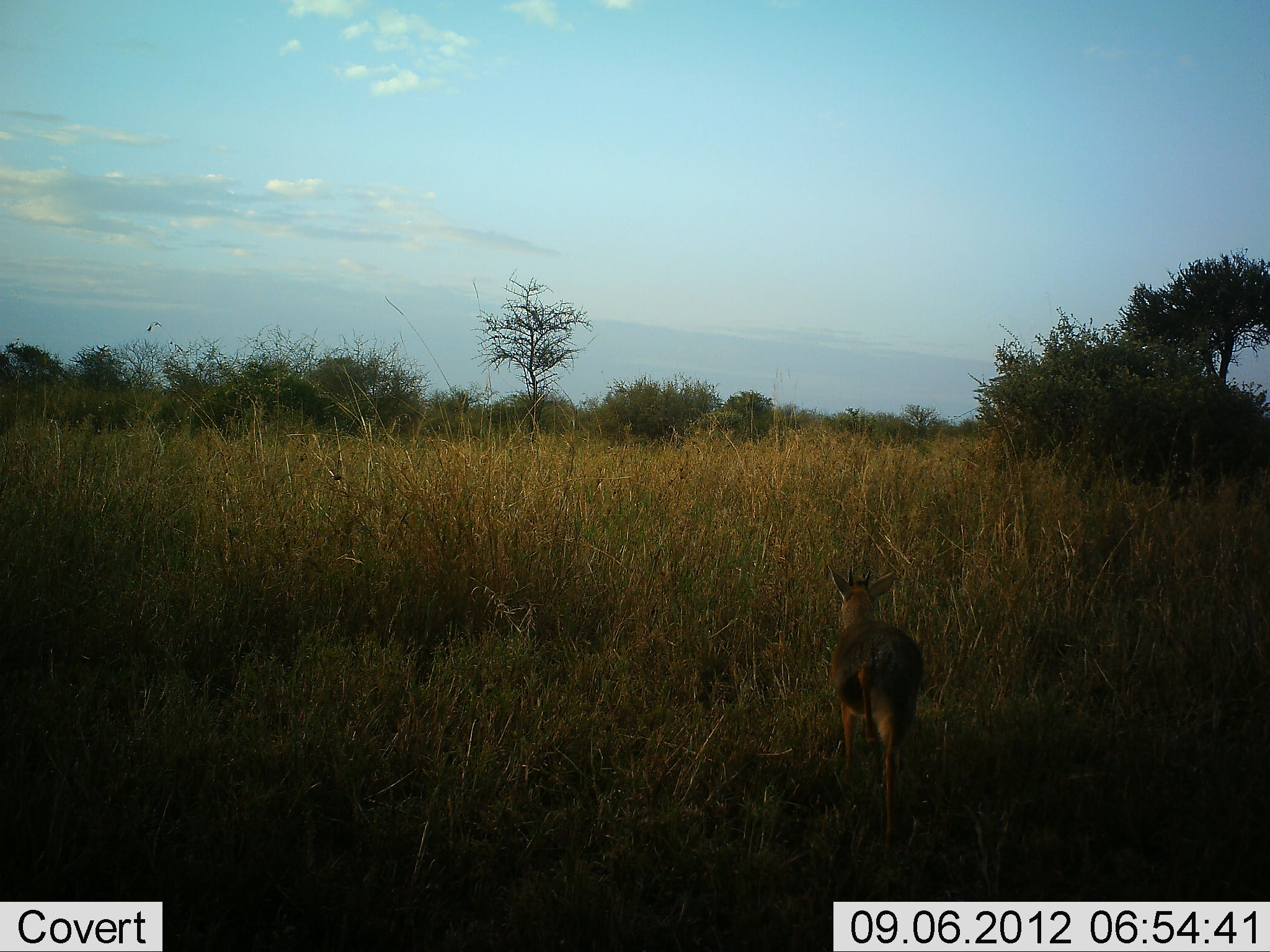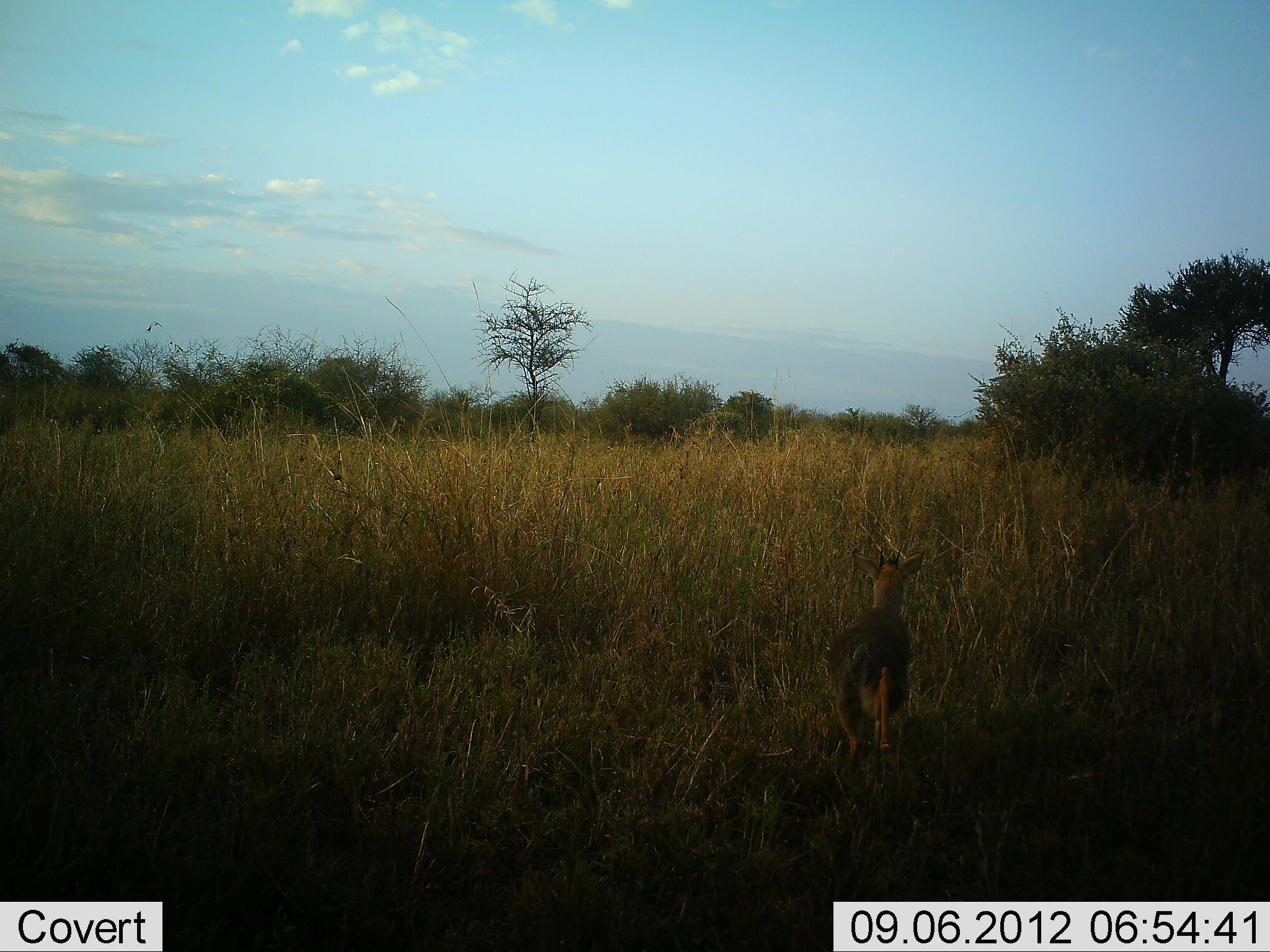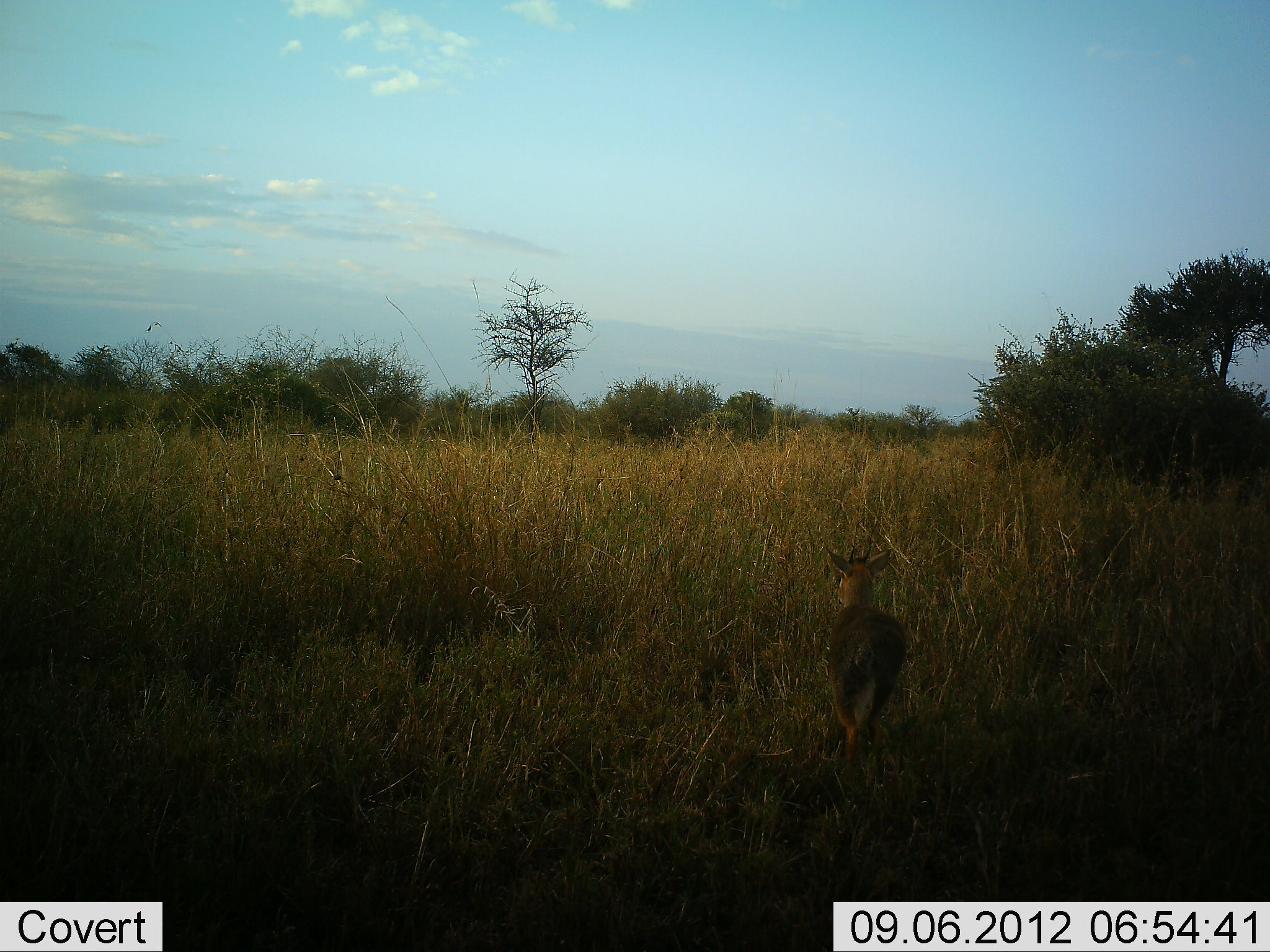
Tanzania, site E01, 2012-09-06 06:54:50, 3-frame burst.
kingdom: Animalia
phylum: Chordata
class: Mammalia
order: Artiodactyla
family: Bovidae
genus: Madoqua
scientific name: Madoqua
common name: dikdik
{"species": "dikdik (Madoqua)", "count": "1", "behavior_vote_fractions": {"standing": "30%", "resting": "0%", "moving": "70%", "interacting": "0%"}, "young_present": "0%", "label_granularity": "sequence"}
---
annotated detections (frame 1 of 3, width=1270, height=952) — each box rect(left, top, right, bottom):
animal: rect(825, 559, 932, 854)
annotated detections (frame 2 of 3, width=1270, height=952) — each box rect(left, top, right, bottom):
animal: rect(823, 540, 930, 796)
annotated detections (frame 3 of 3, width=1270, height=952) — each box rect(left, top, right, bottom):
animal: rect(820, 534, 914, 781)